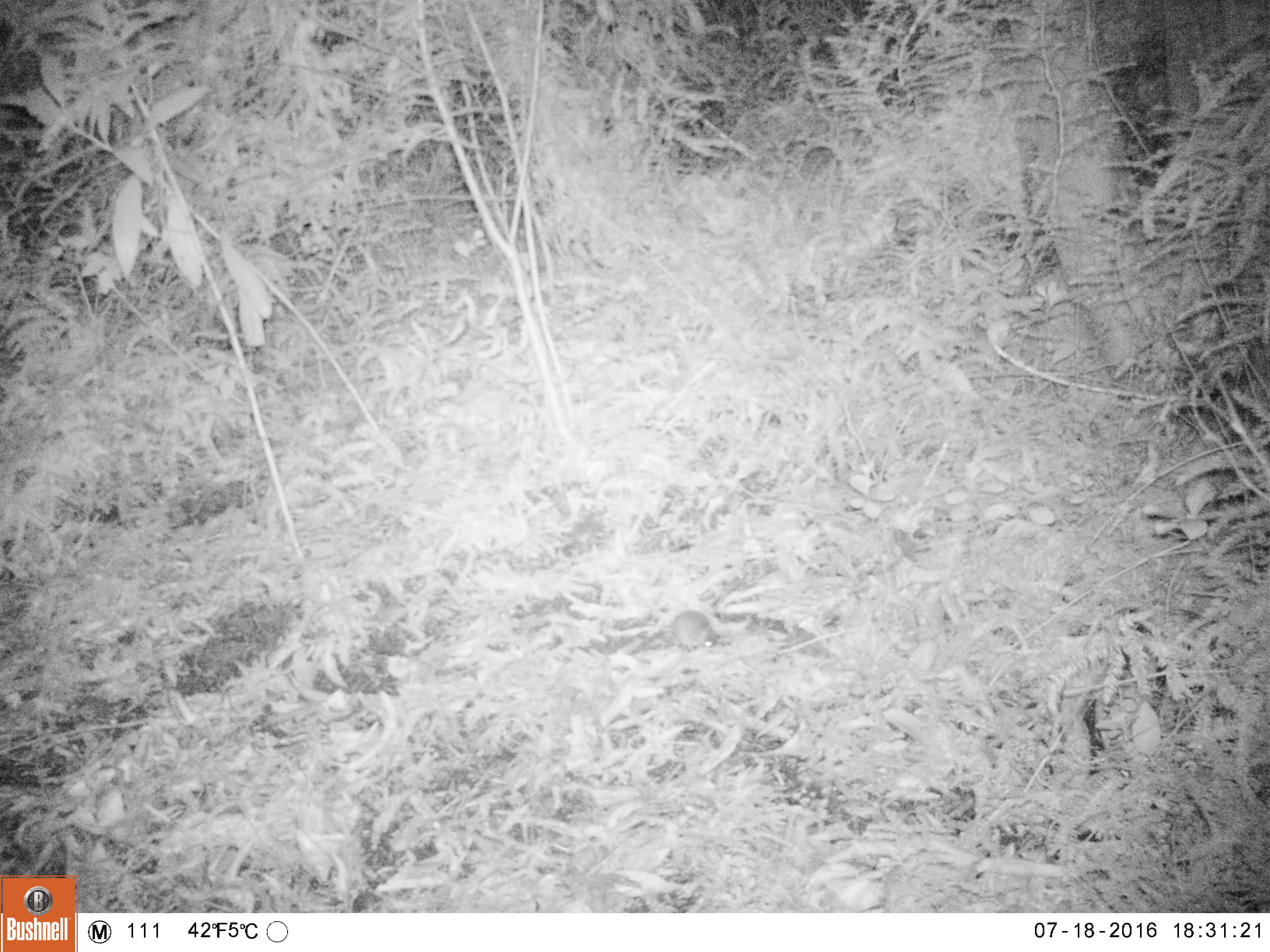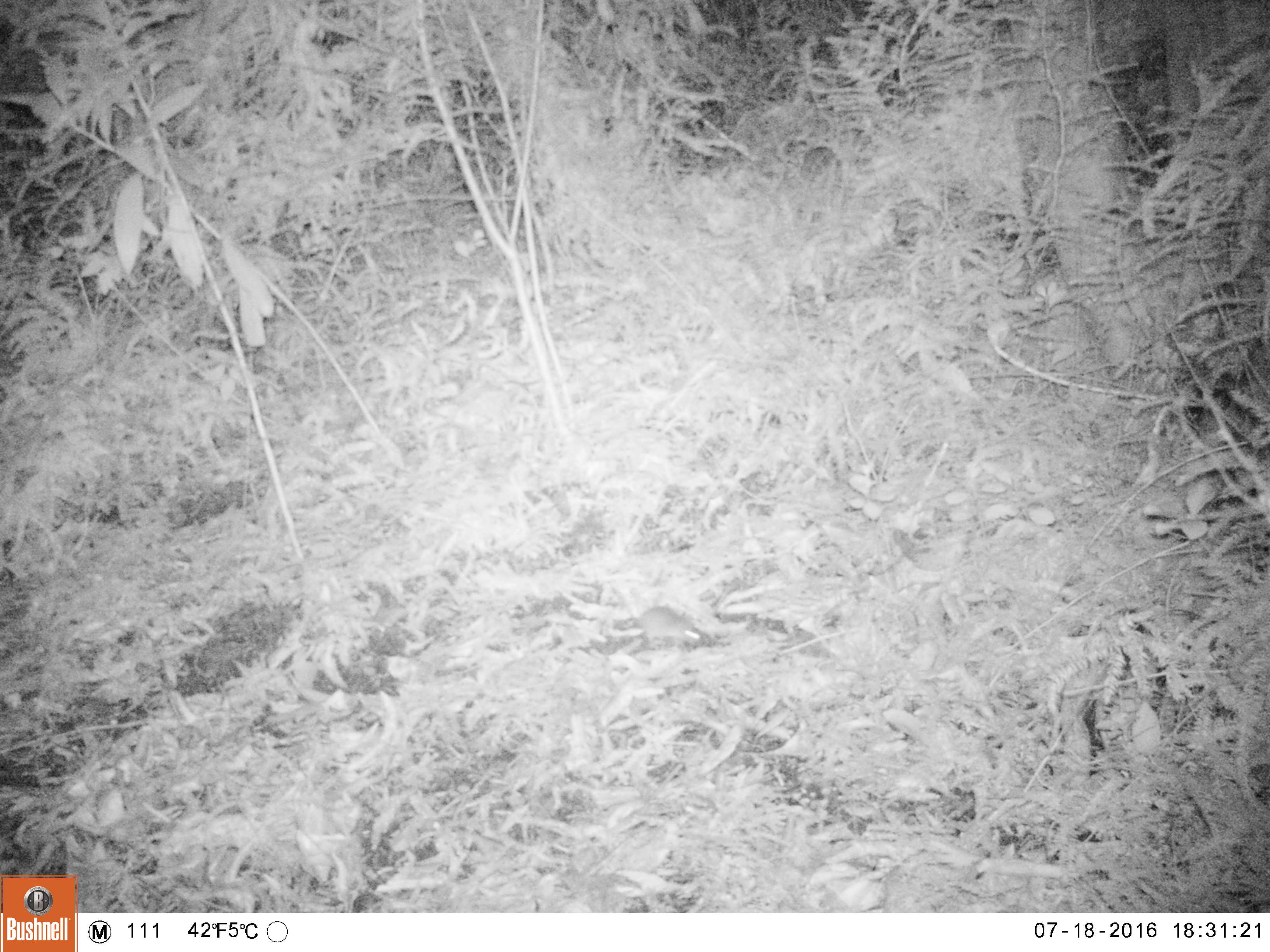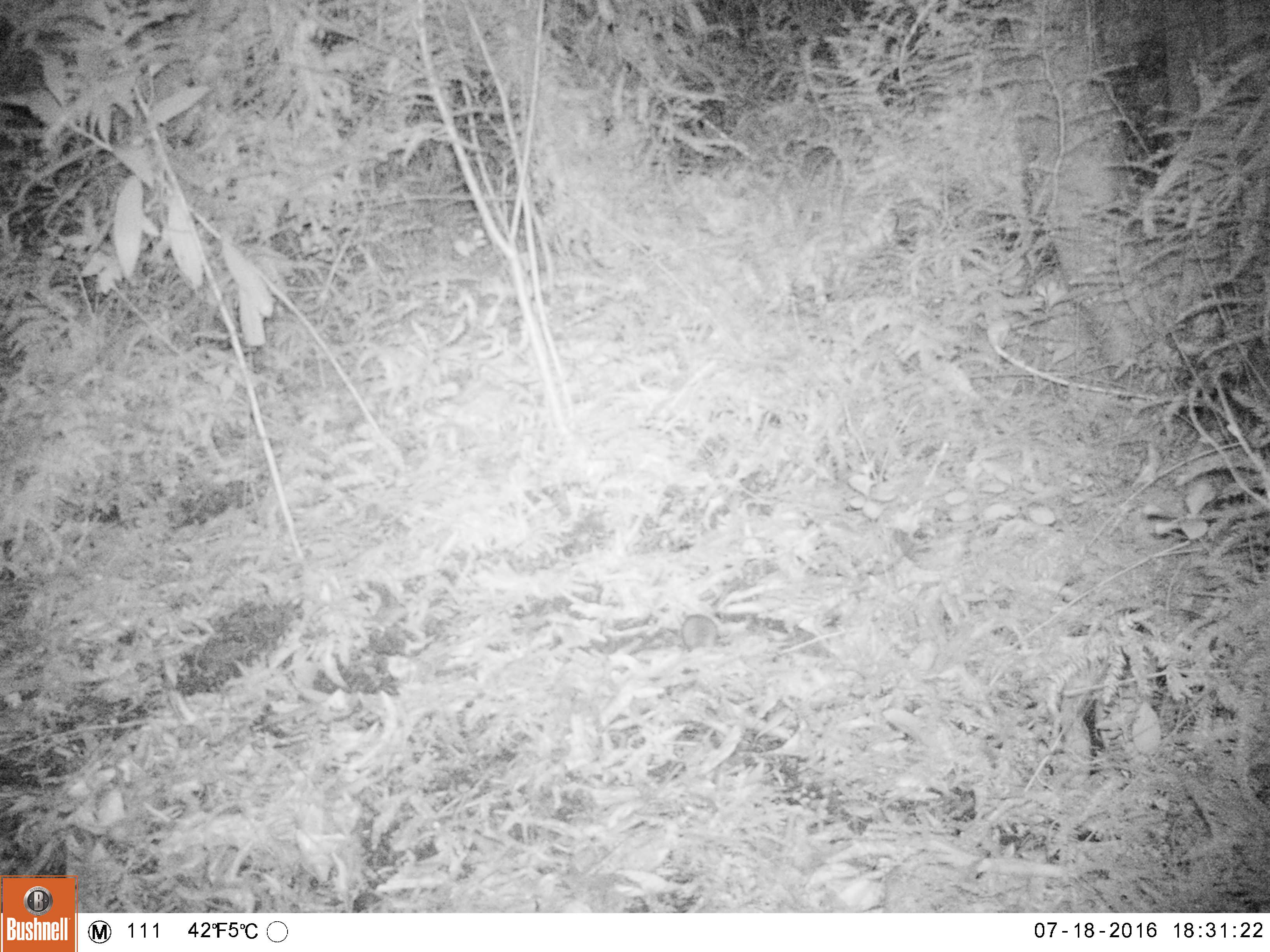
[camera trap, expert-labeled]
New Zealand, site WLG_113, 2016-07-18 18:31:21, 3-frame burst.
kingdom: Animalia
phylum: Chordata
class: Mammalia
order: Rodentia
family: Muridae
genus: Mus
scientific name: Mus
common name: mouse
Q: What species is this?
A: Mouse (Mus).